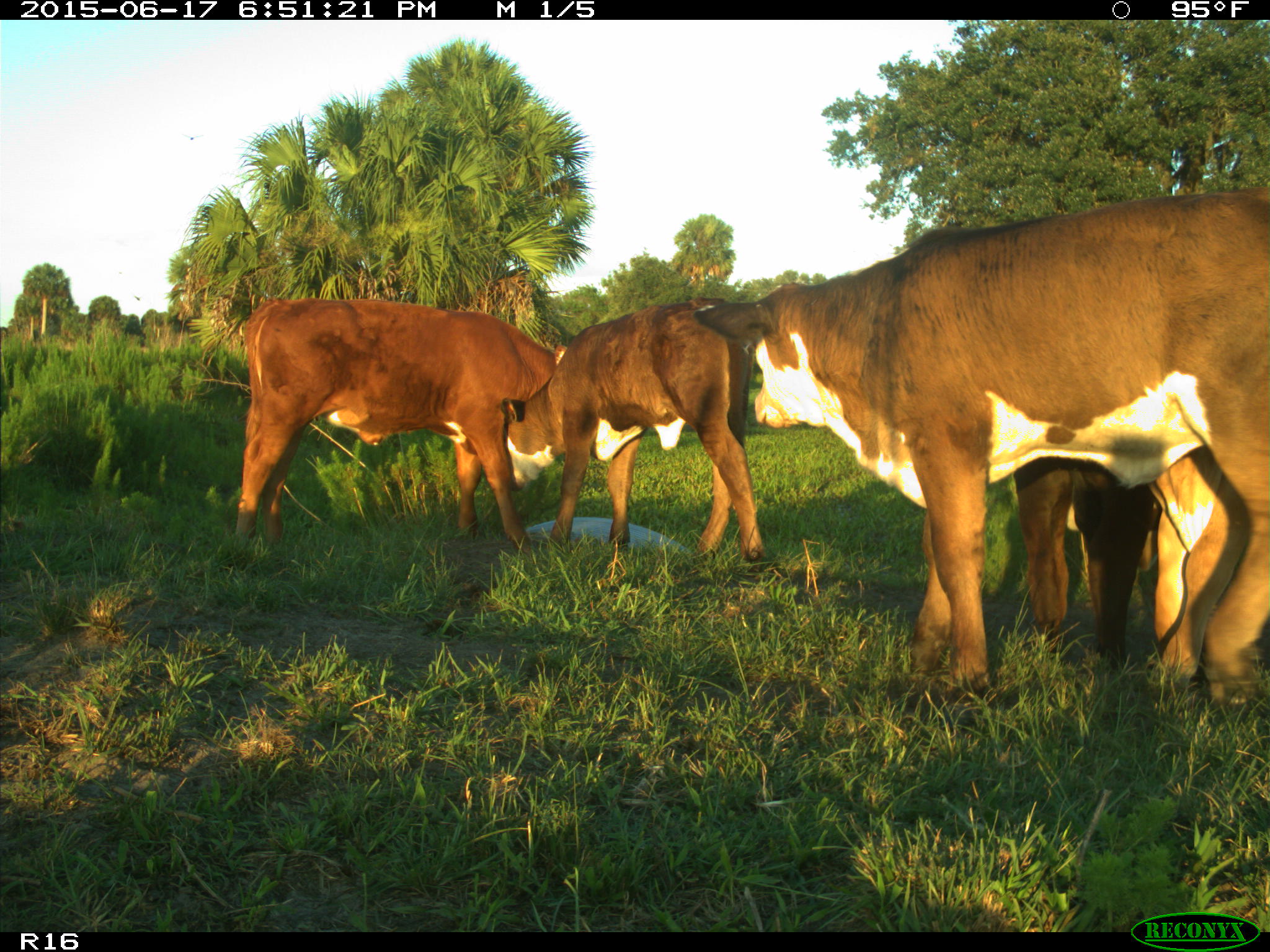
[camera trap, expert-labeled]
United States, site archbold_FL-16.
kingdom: Animalia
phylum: Chordata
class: Mammalia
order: Artiodactyla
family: Bovidae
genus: Bos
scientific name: Bos taurus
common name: domestic cow